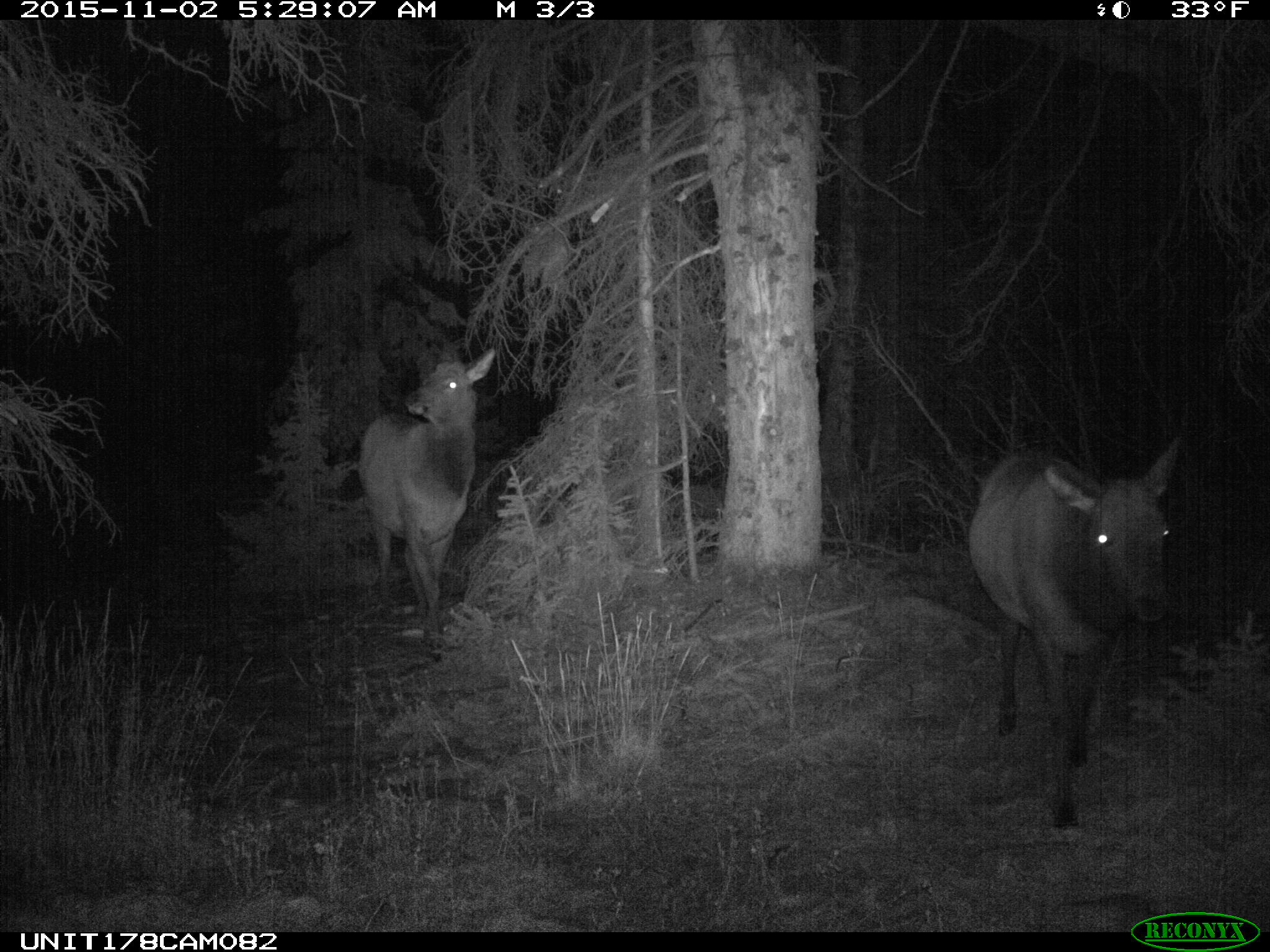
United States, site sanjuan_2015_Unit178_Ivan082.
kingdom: Animalia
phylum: Chordata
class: Mammalia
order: Artiodactyla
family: Cervidae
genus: Cervus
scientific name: Cervus elaphus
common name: red deer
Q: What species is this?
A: Cervus elaphus (red deer).